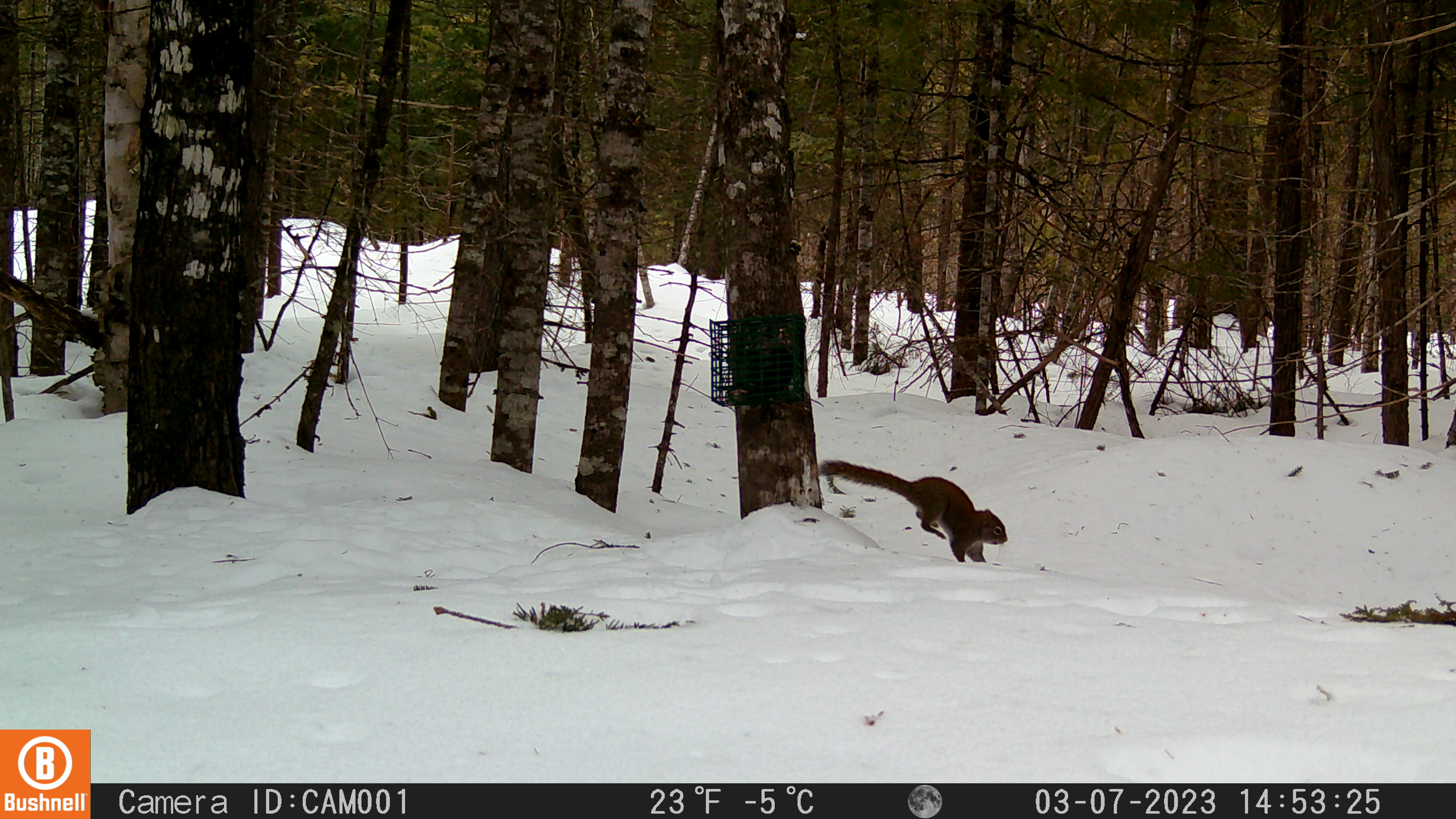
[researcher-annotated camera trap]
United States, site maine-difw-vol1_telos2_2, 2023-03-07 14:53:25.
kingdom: Animalia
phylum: Chordata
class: Mammalia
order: Rodentia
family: Sciuridae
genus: Tamiasciurus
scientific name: Tamiasciurus hudsonicus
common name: red squirrel